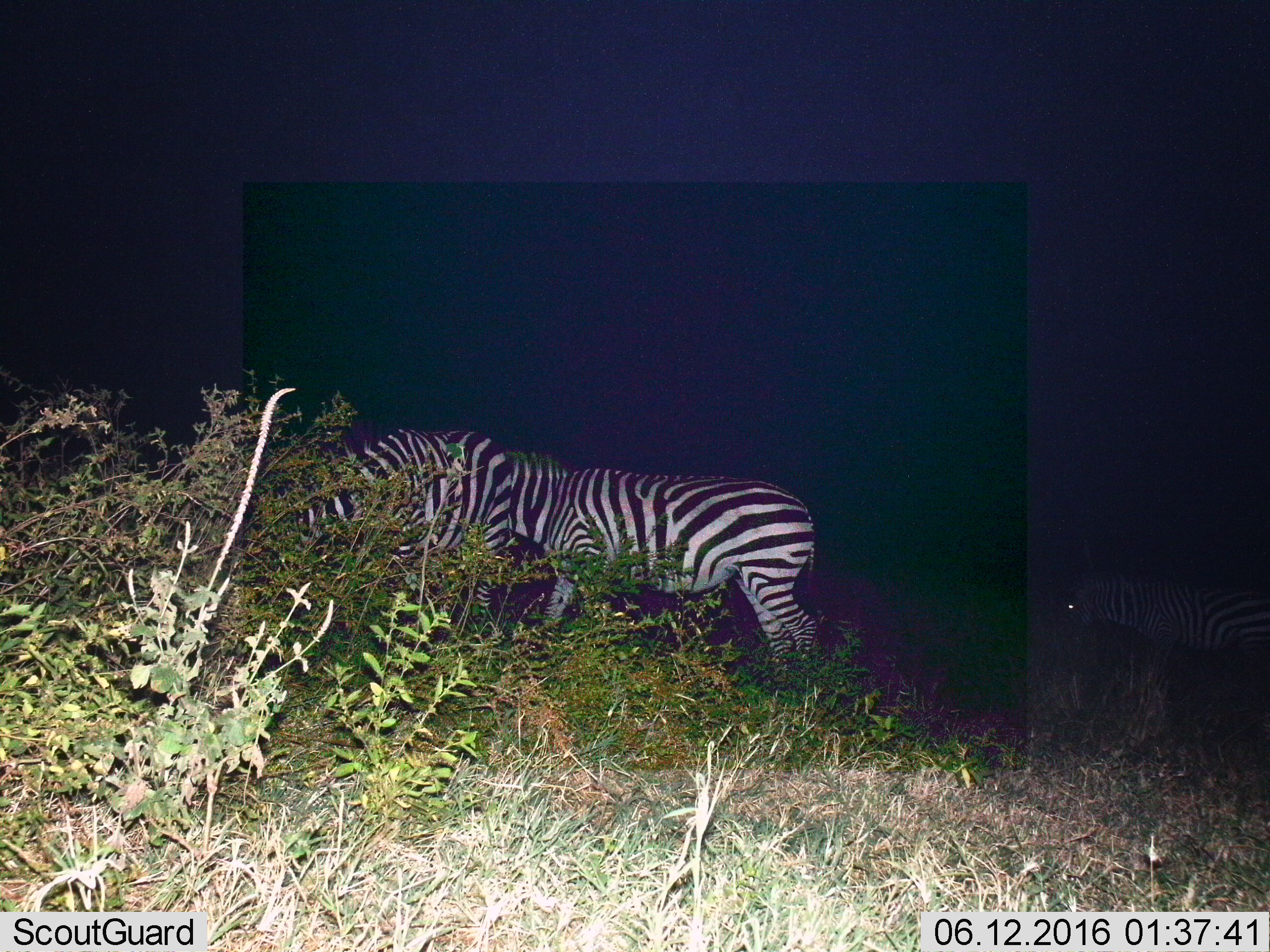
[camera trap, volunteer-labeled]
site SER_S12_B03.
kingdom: Animalia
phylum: Chordata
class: Mammalia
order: Perissodactyla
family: Equidae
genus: Equus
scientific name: Equus quagga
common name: plains zebra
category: zebraplains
Zebraplains (plains zebra) (Equus quagga), count 3. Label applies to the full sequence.